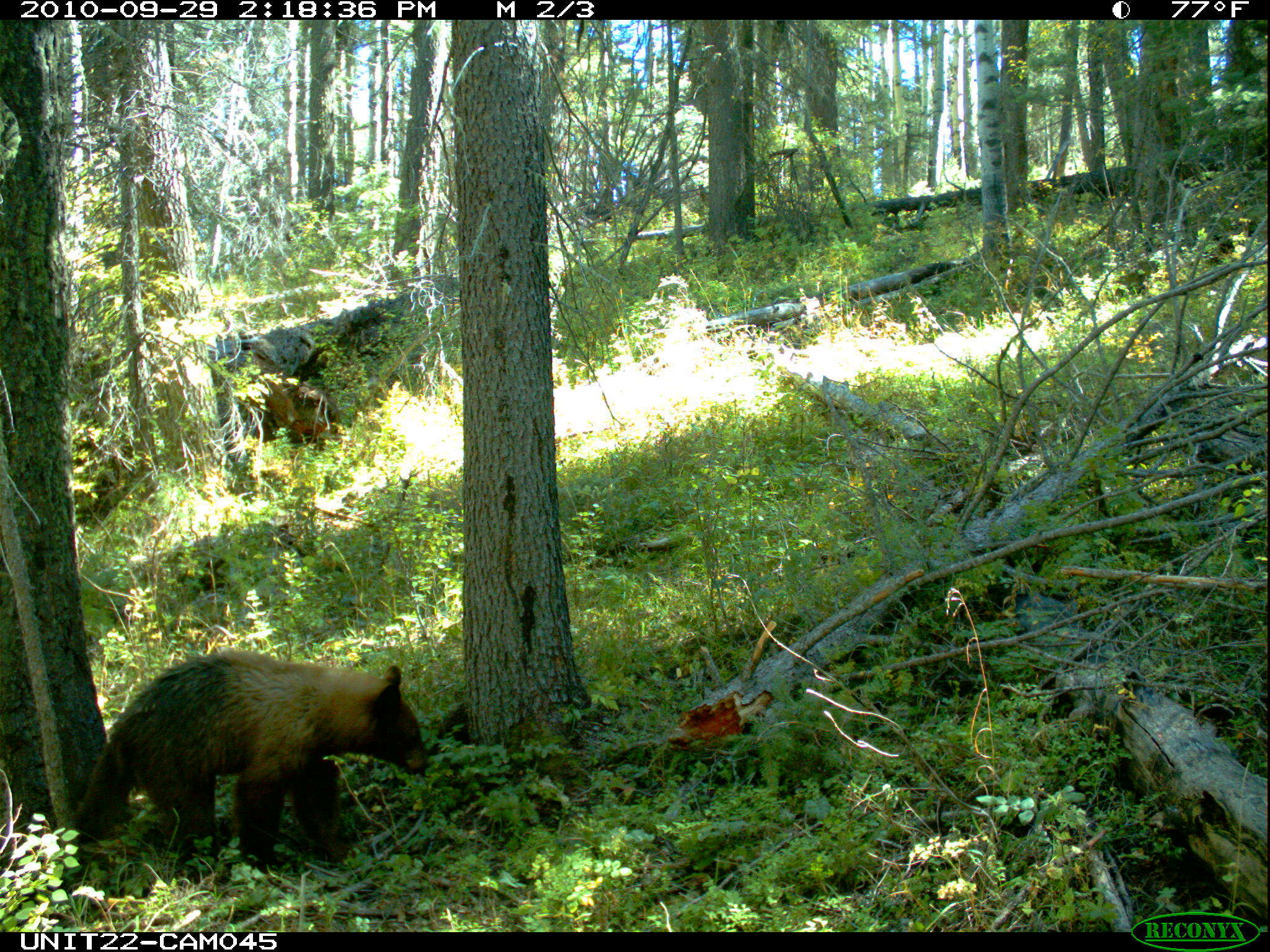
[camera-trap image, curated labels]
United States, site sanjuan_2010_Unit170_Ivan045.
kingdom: Animalia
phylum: Chordata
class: Mammalia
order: Carnivora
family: Ursidae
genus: Ursus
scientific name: Ursus americanus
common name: american black bear